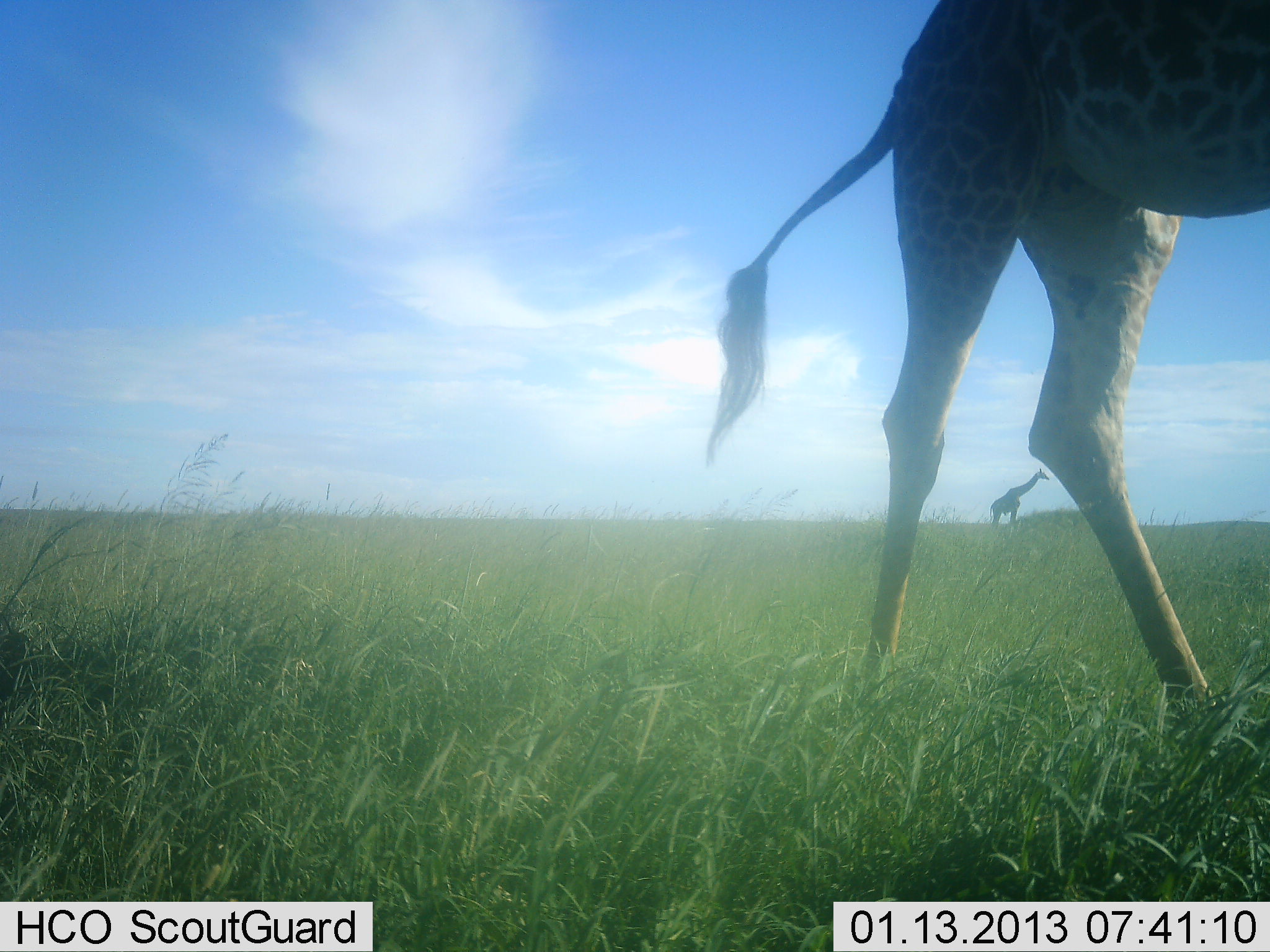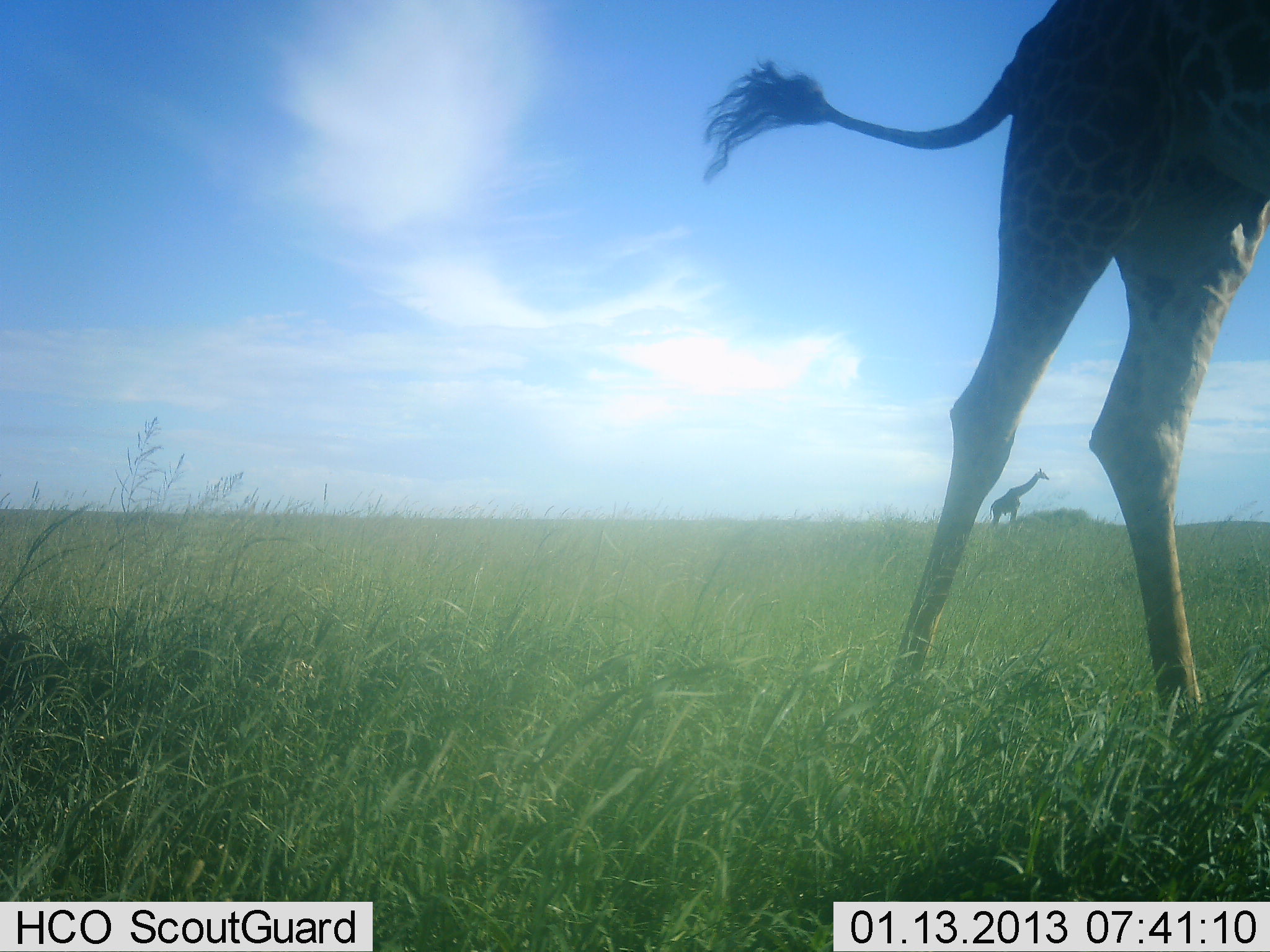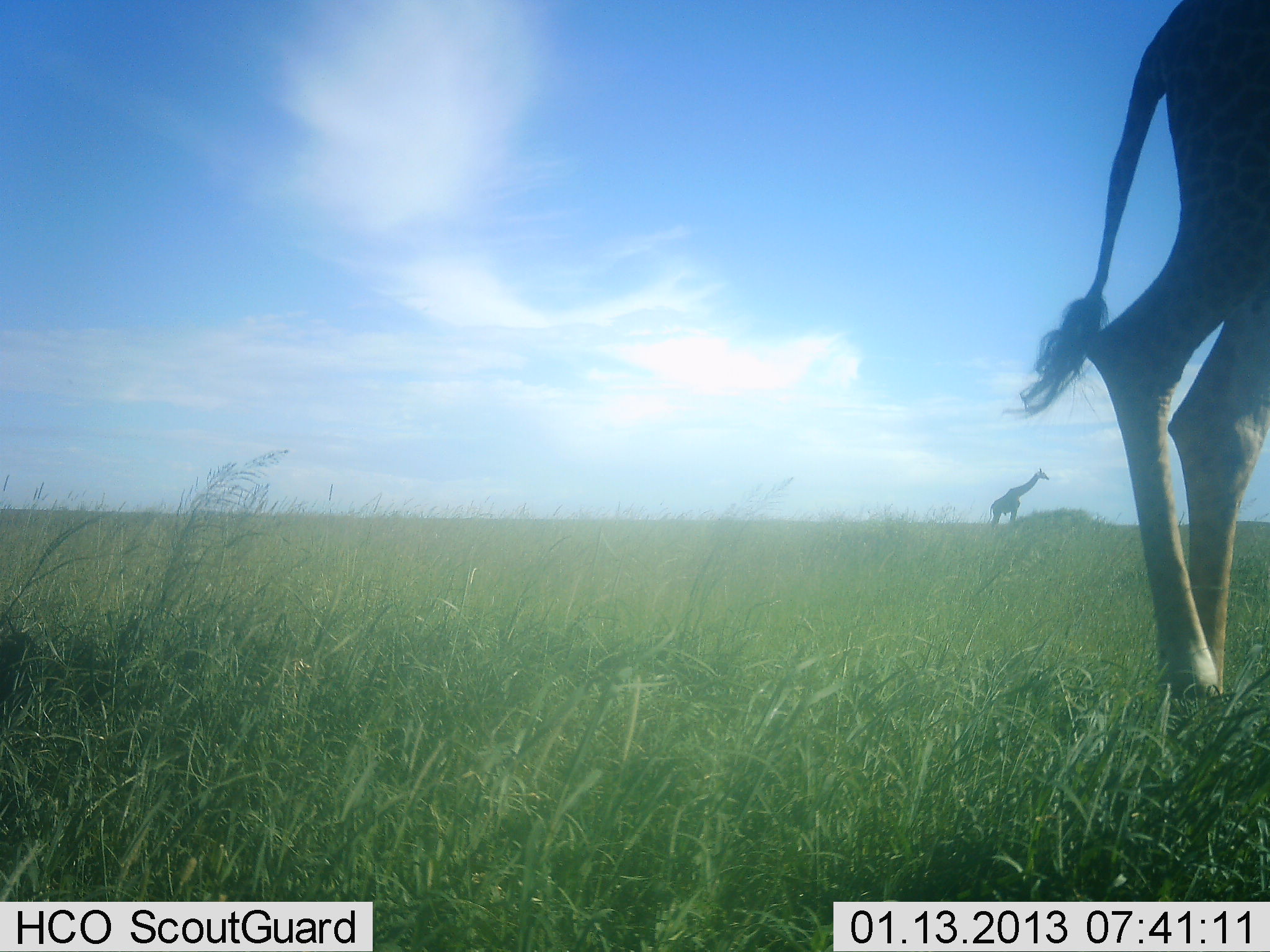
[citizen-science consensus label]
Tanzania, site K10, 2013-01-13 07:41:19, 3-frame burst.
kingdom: Animalia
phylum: Chordata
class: Mammalia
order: Artiodactyla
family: Giraffidae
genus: Giraffa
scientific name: Giraffa camelopardalis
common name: giraffe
Giraffe (Giraffa camelopardalis), count 2. Behavior (volunteer vote fractions): standing 85%, resting 0%, moving 75%, interacting 0%. Young present (vote fraction): 0%. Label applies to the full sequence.